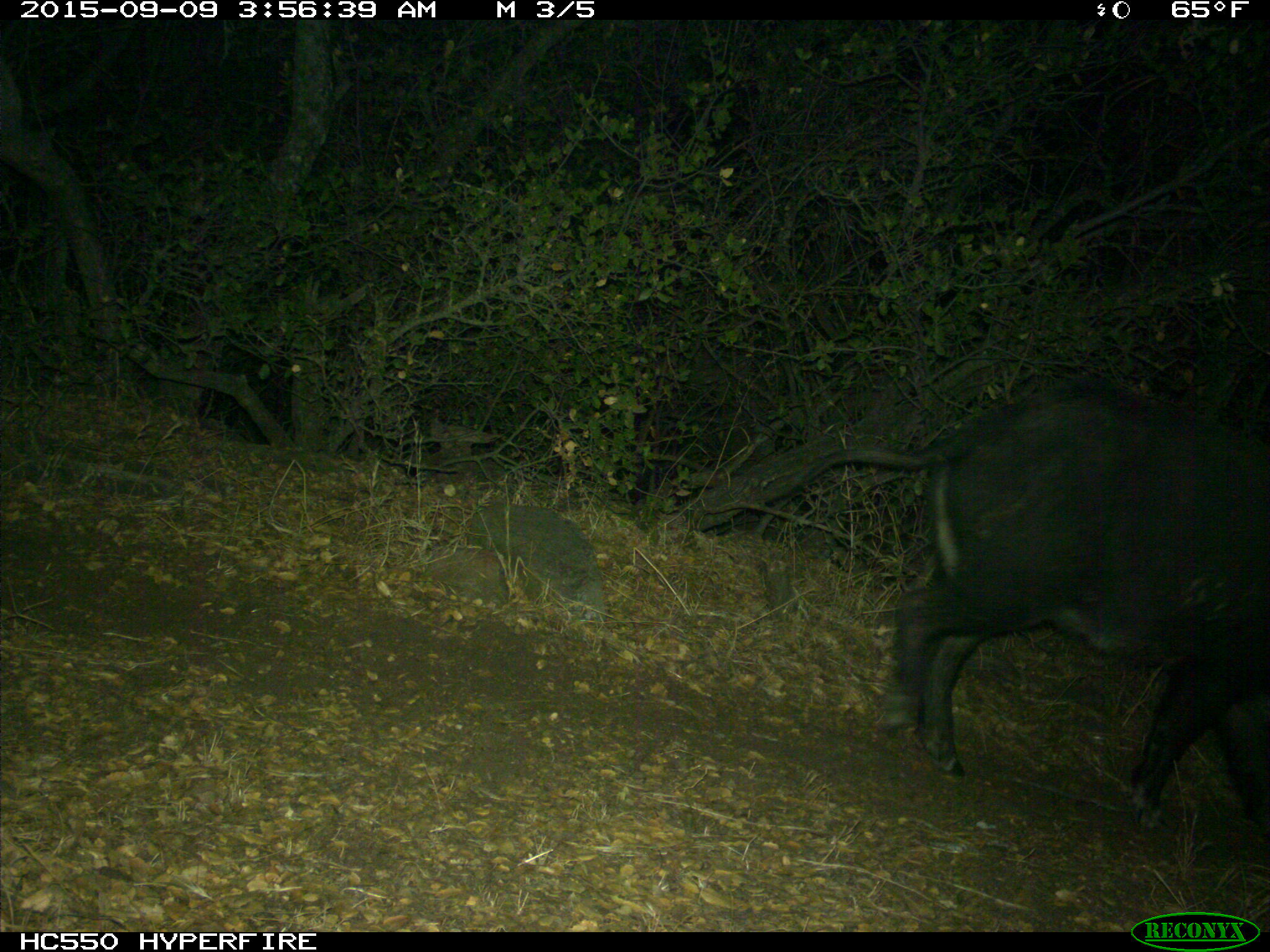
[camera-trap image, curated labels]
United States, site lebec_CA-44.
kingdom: Animalia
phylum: Chordata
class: Mammalia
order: Artiodactyla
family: Suidae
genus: Sus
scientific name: Sus scrofa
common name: wild boar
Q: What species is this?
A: Sus scrofa (wild boar).